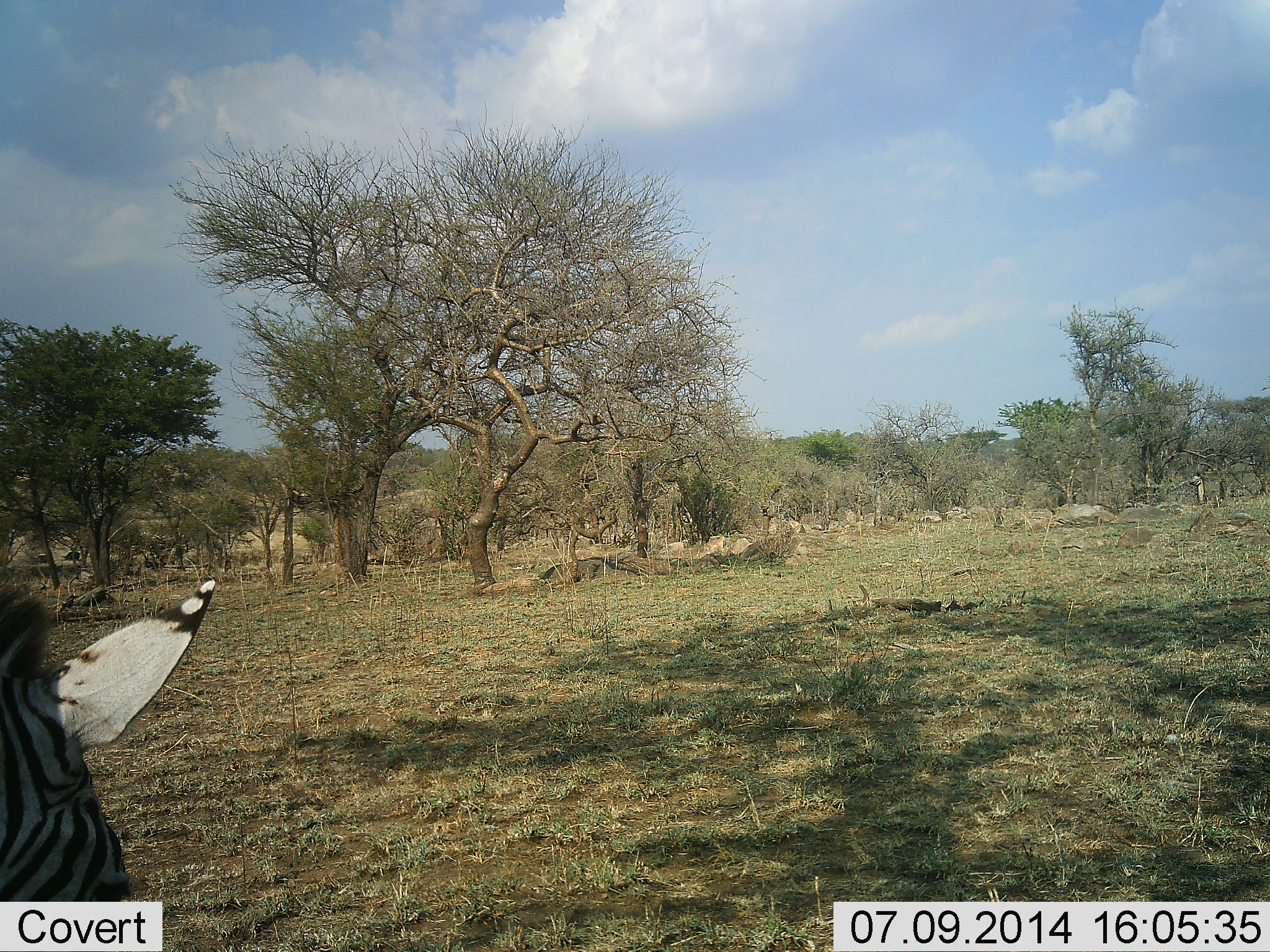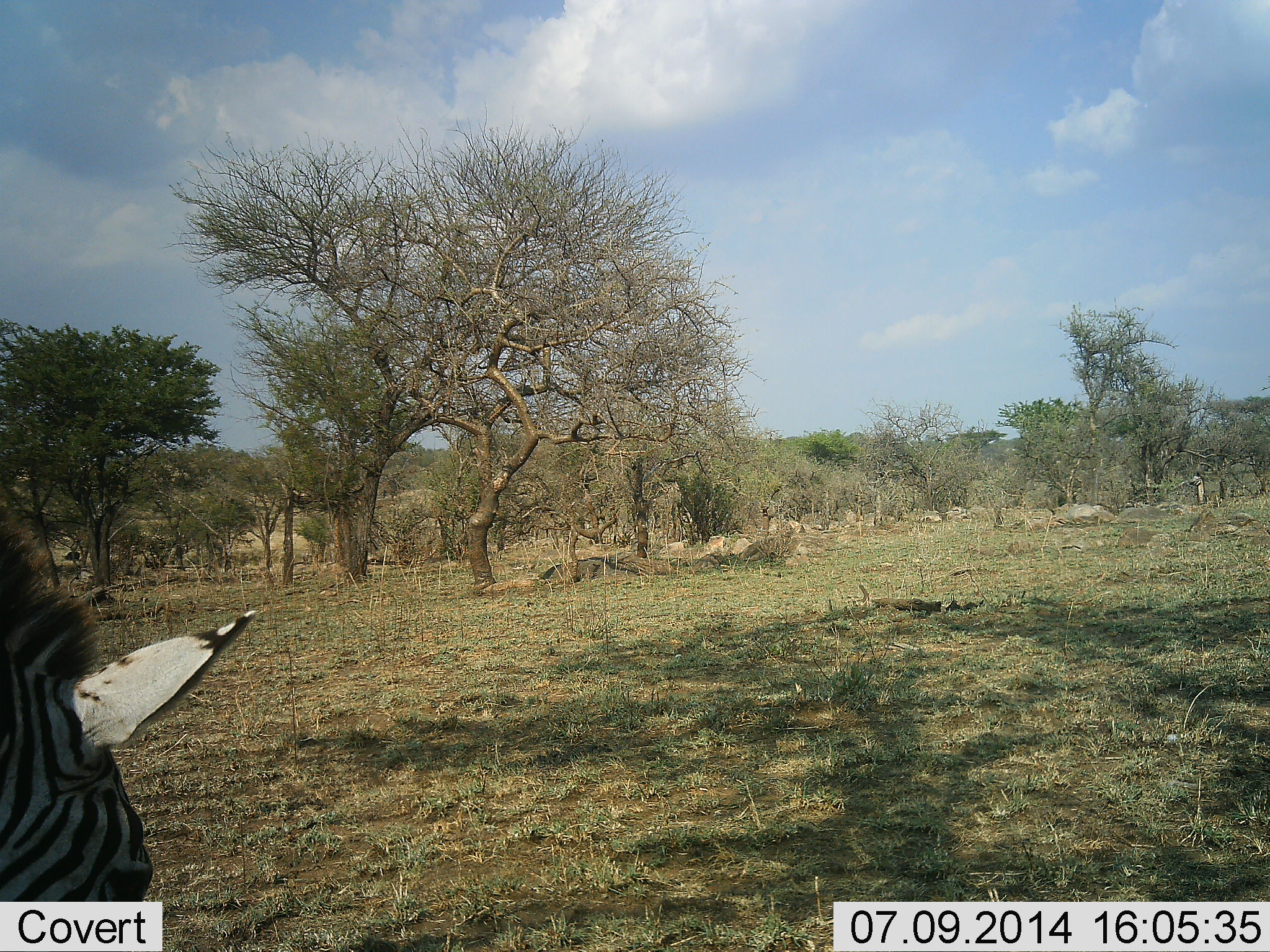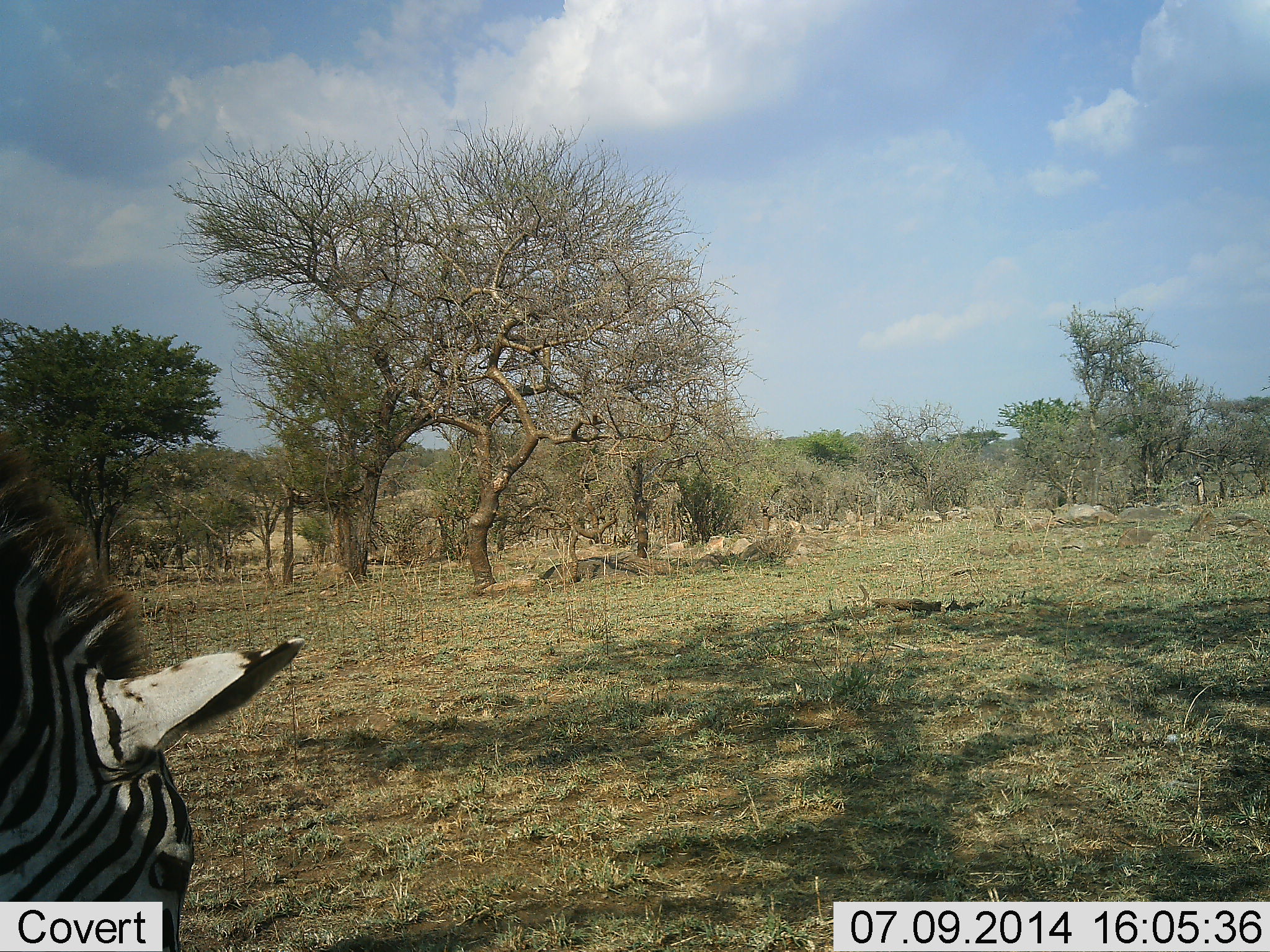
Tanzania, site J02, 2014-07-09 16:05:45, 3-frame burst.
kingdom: Animalia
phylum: Chordata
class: Mammalia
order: Perissodactyla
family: Equidae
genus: Equus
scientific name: Equus quagga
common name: plains zebra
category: zebra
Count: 1.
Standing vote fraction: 40%.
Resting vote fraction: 0%.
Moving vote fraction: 20%.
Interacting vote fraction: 0%.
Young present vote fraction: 0%.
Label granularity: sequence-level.